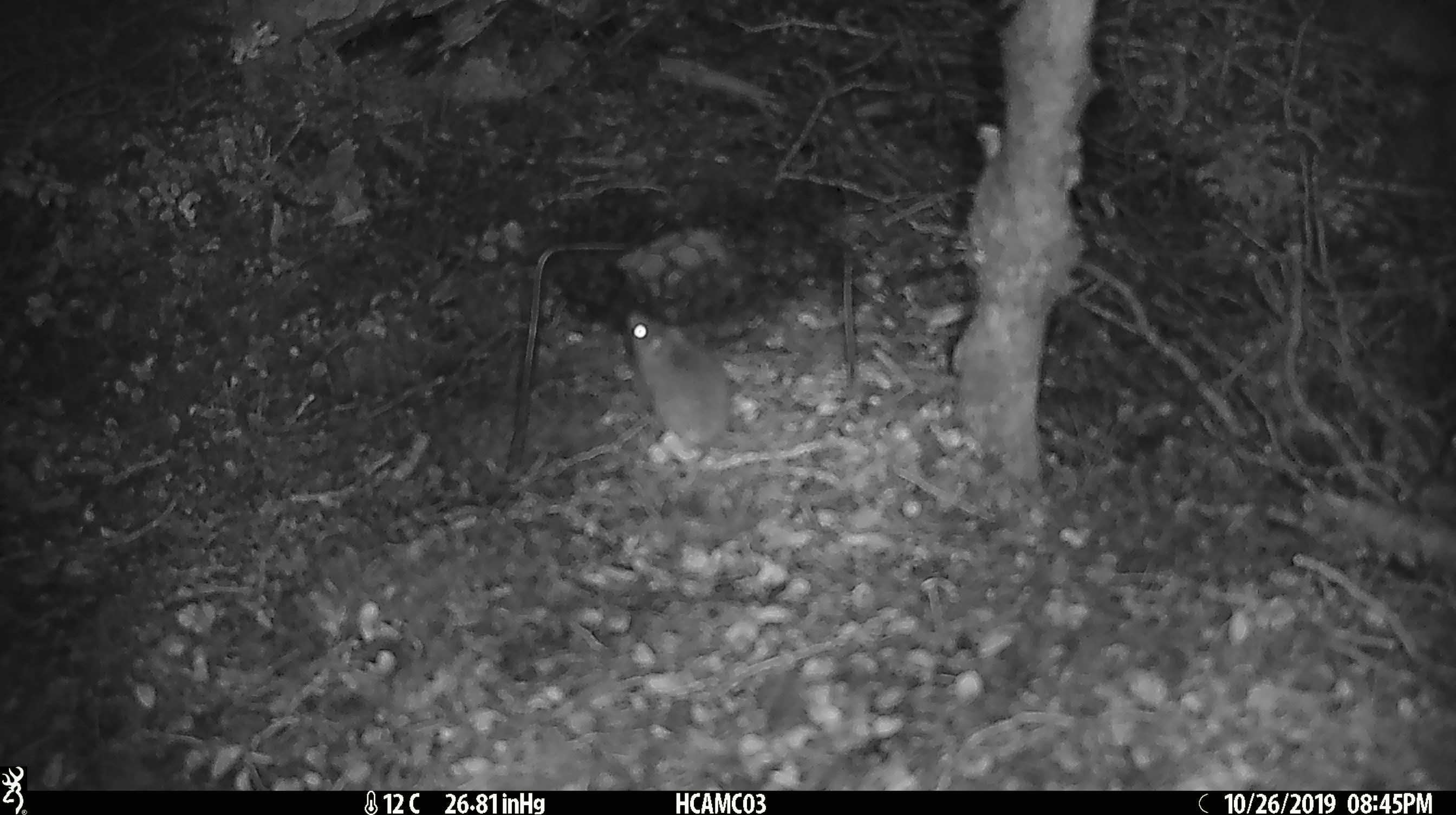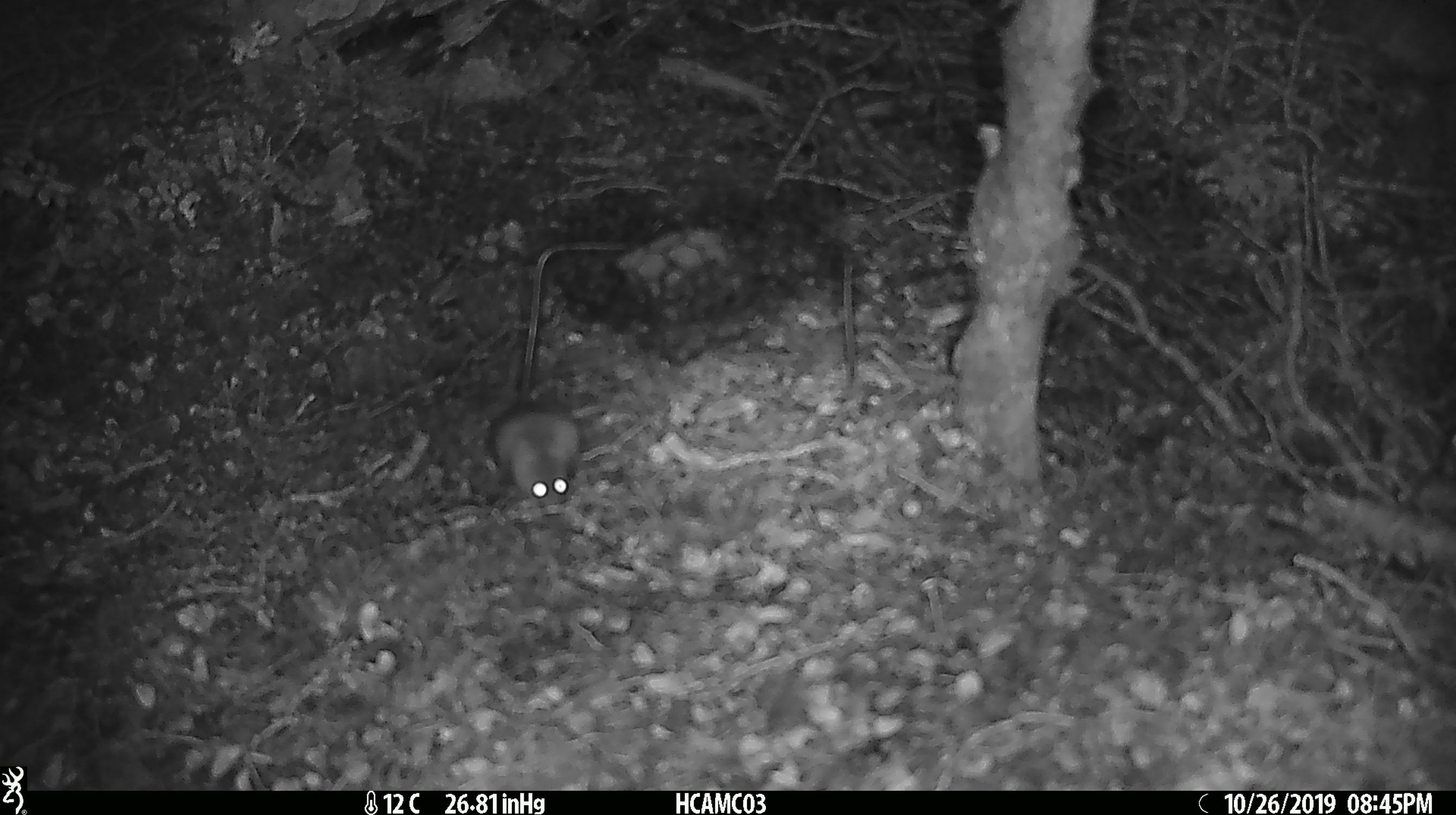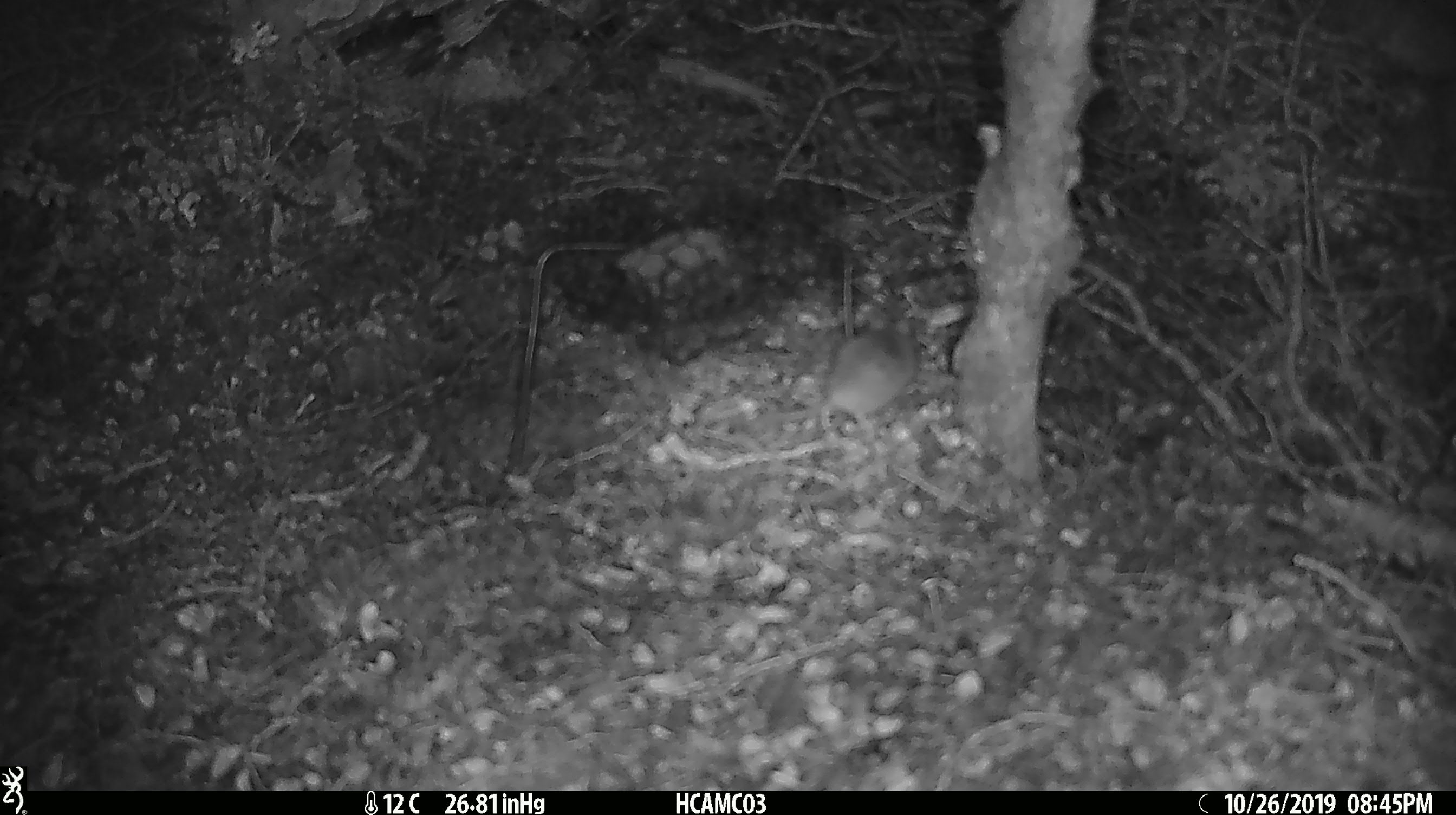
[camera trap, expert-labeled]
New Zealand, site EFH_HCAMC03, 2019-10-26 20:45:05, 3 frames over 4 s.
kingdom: Animalia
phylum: Chordata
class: Mammalia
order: Rodentia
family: Muridae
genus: Mus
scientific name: Mus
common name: mouse